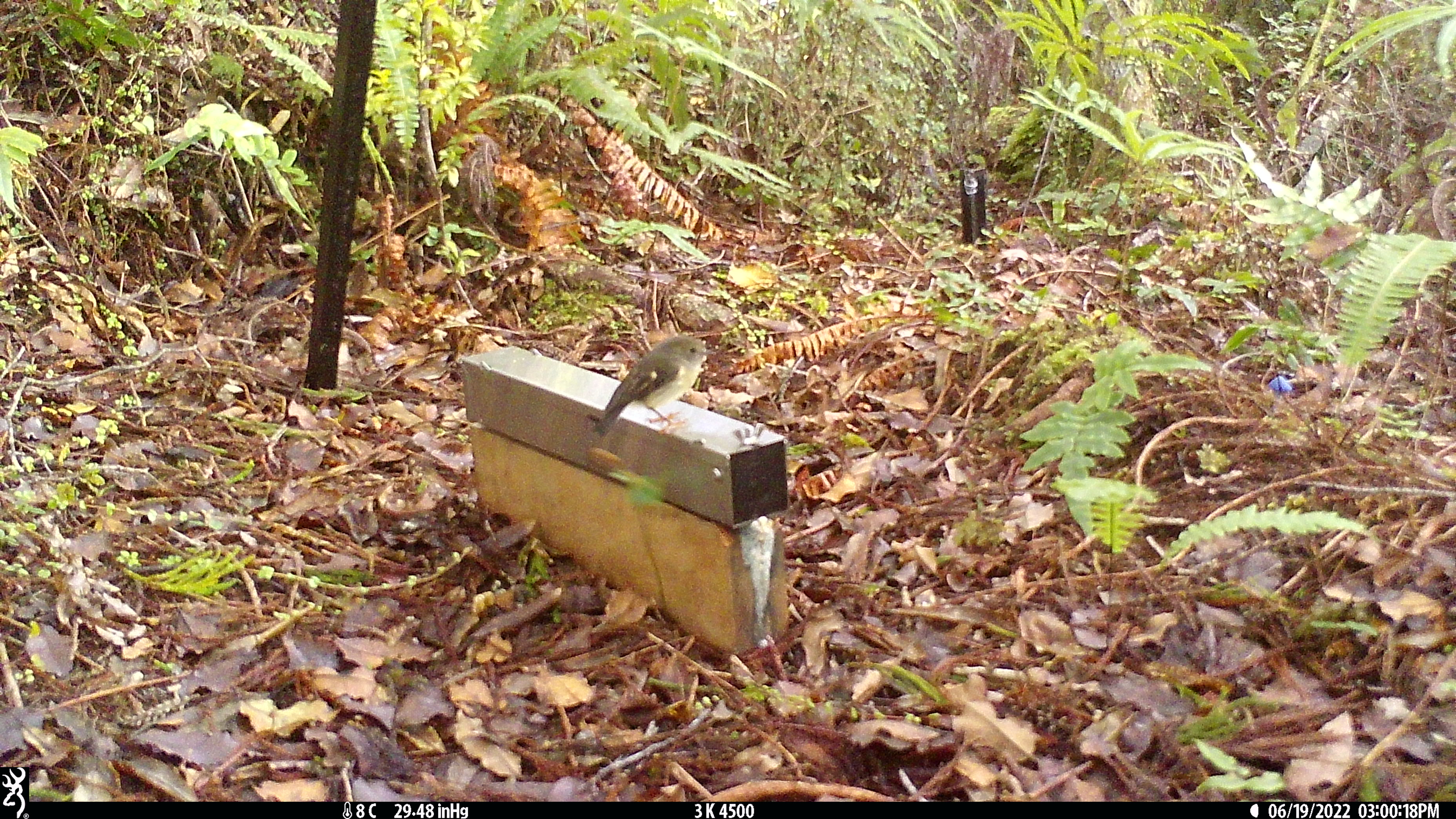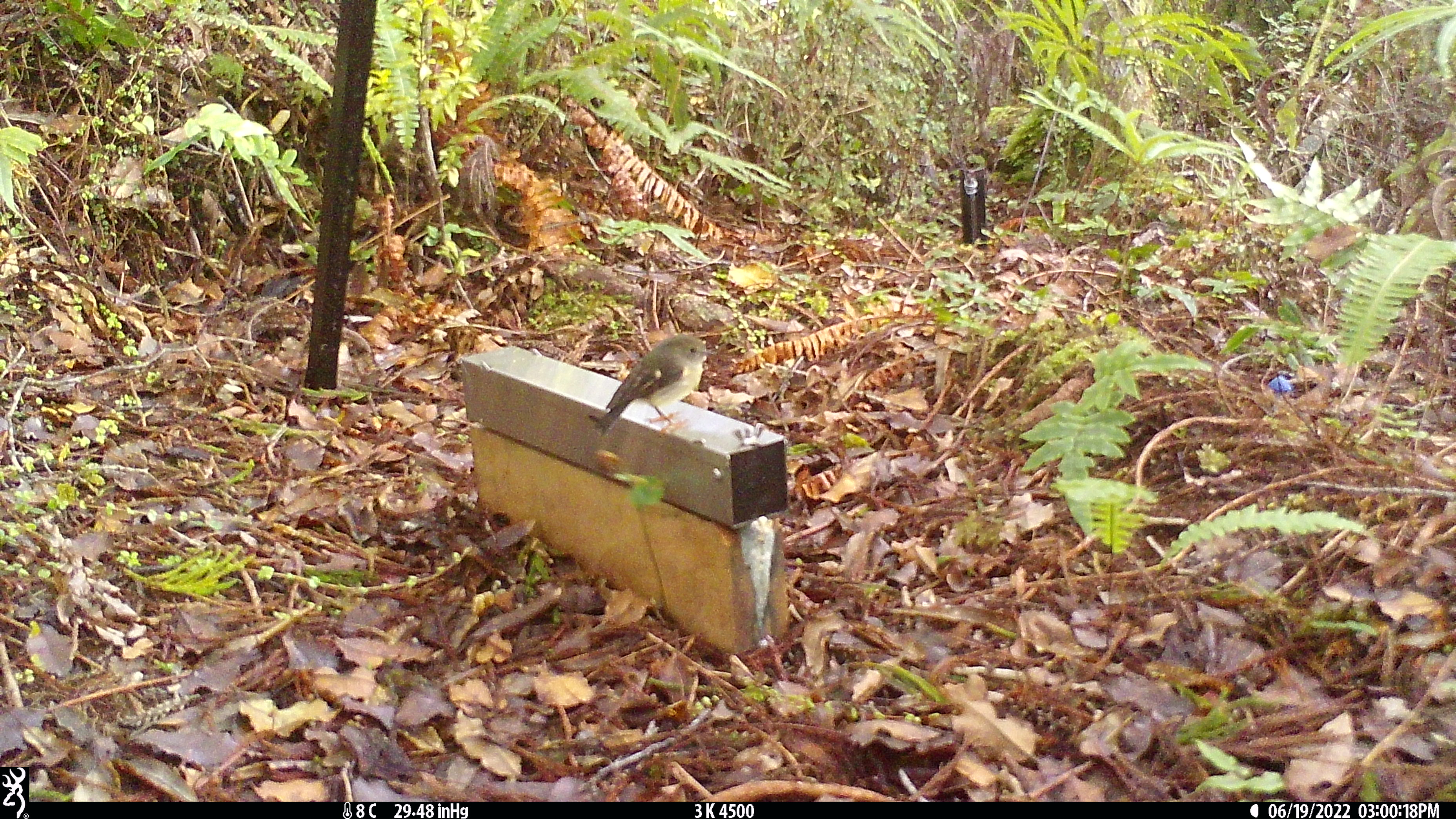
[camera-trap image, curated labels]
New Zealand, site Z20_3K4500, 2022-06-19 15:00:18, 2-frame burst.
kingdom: Animalia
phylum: Chordata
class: Aves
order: Passeriformes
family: Petroicidae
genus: Petroica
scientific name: Petroica macrocephala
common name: tomtit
Tomtit (Petroica macrocephala).